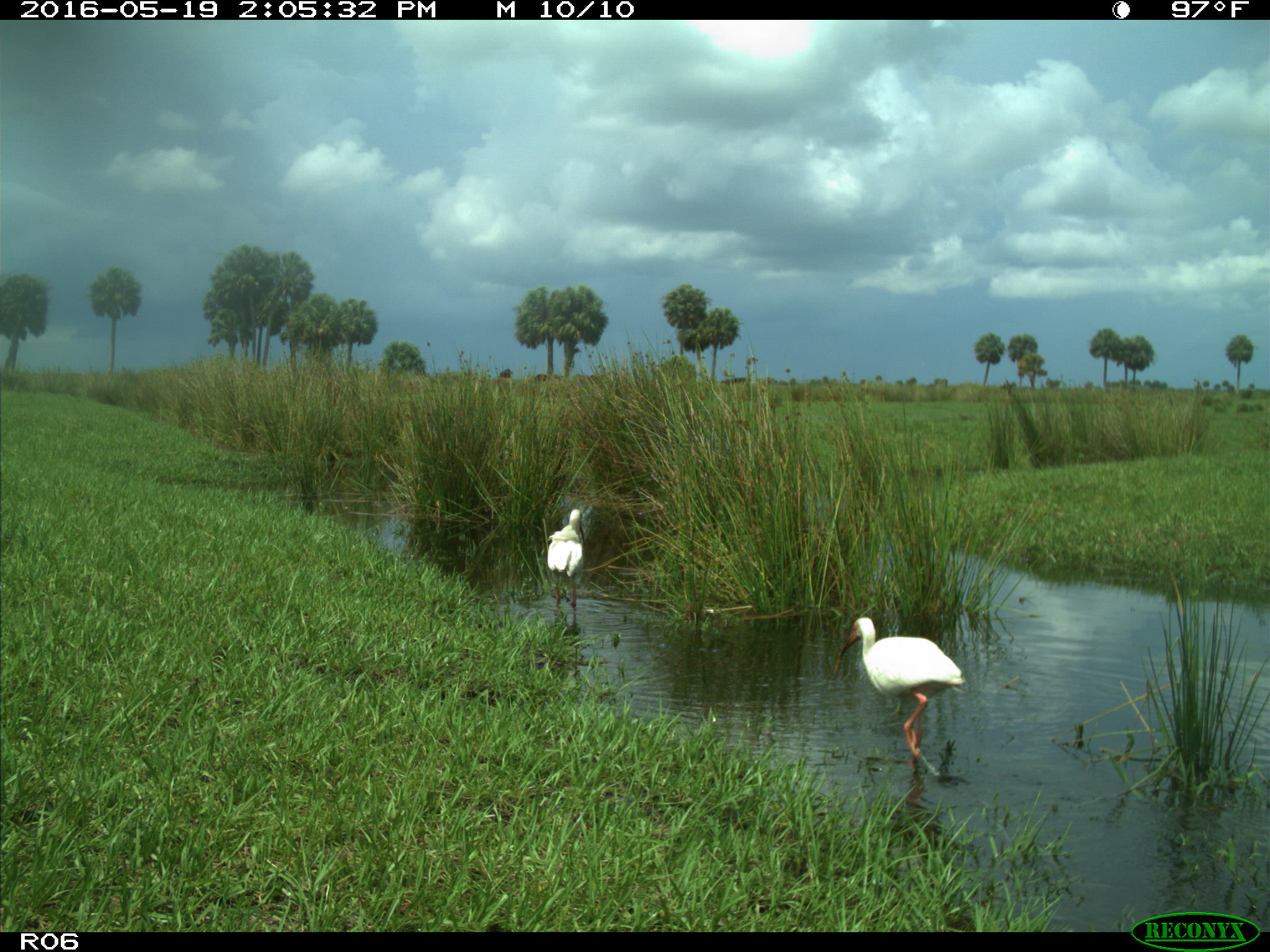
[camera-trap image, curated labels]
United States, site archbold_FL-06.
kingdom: Animalia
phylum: Chordata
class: Aves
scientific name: Aves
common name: birds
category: unidentified bird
Unidentified bird (birds) (Aves).